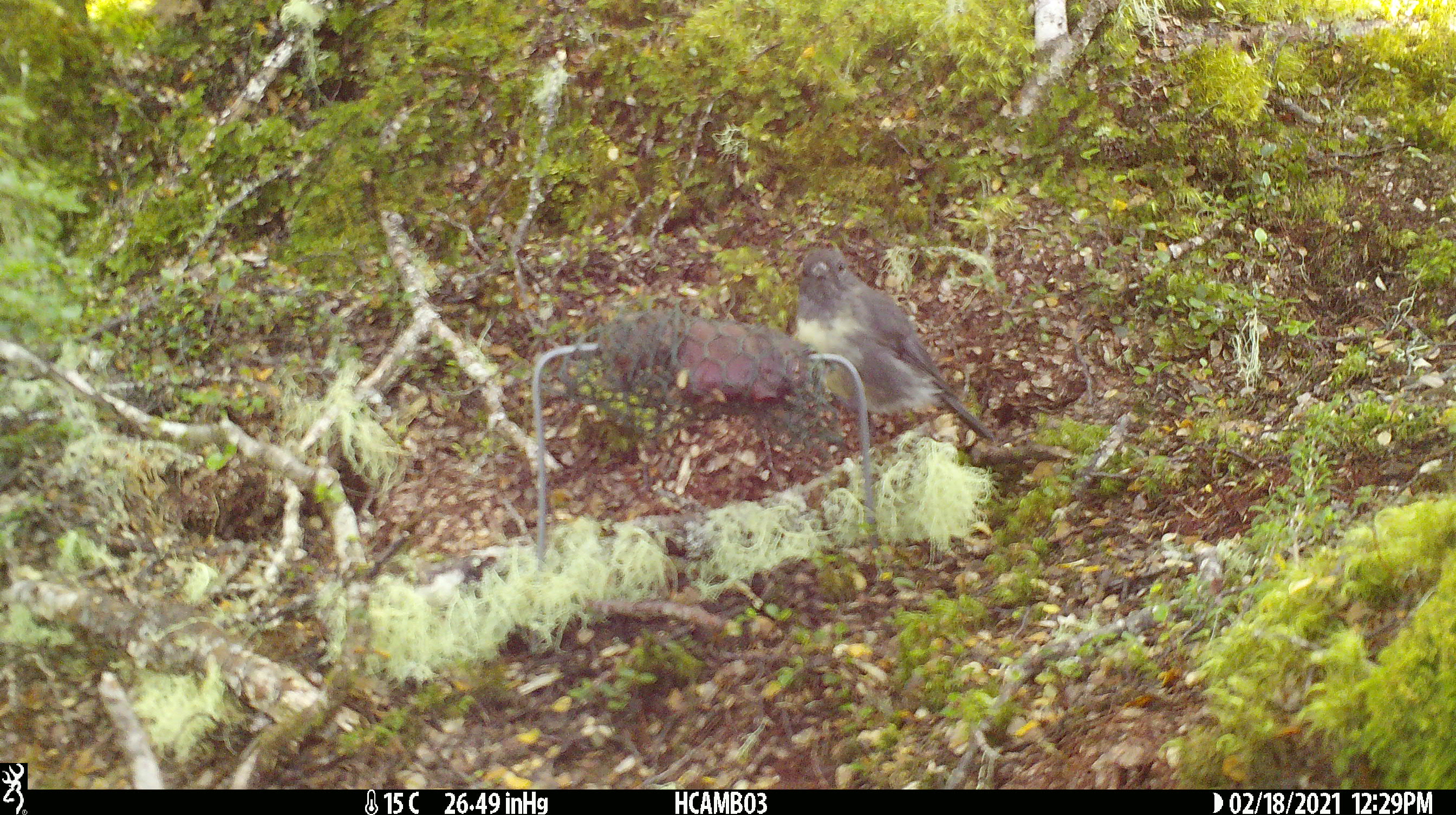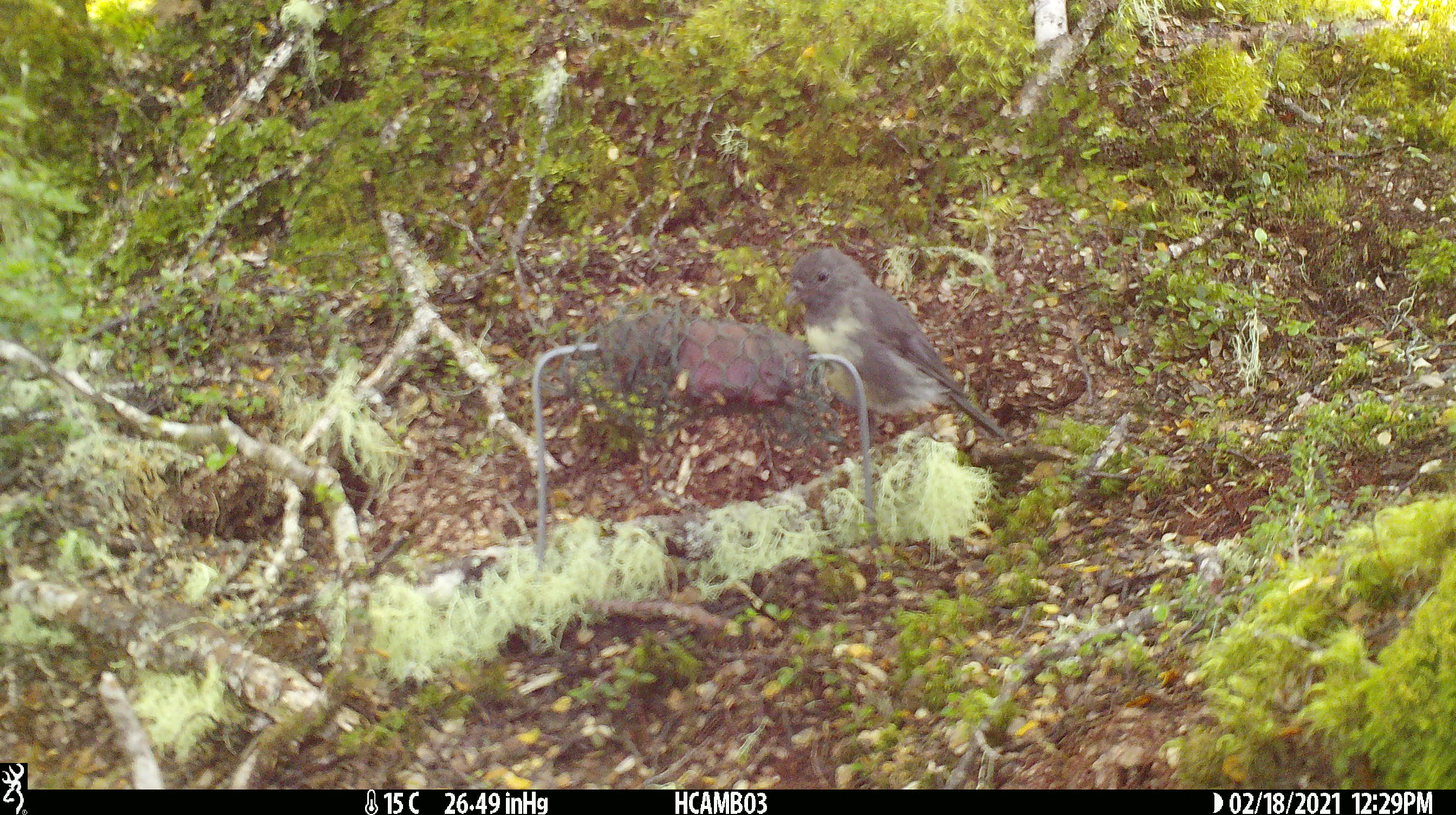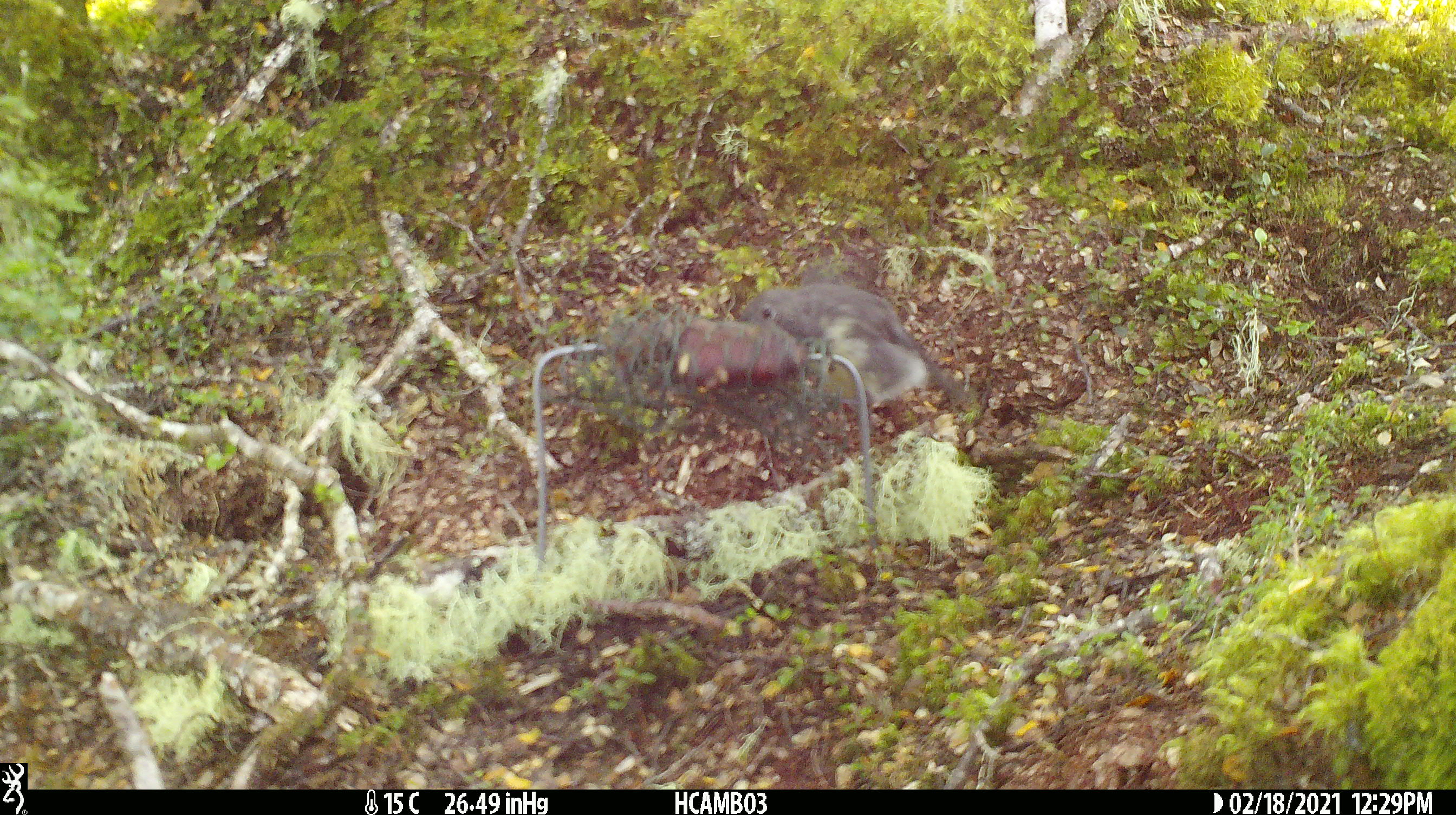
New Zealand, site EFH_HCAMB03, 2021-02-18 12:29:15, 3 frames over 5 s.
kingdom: Animalia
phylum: Chordata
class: Aves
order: Passeriformes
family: Petroicidae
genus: Petroica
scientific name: Petroica australis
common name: new zealand robin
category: robin